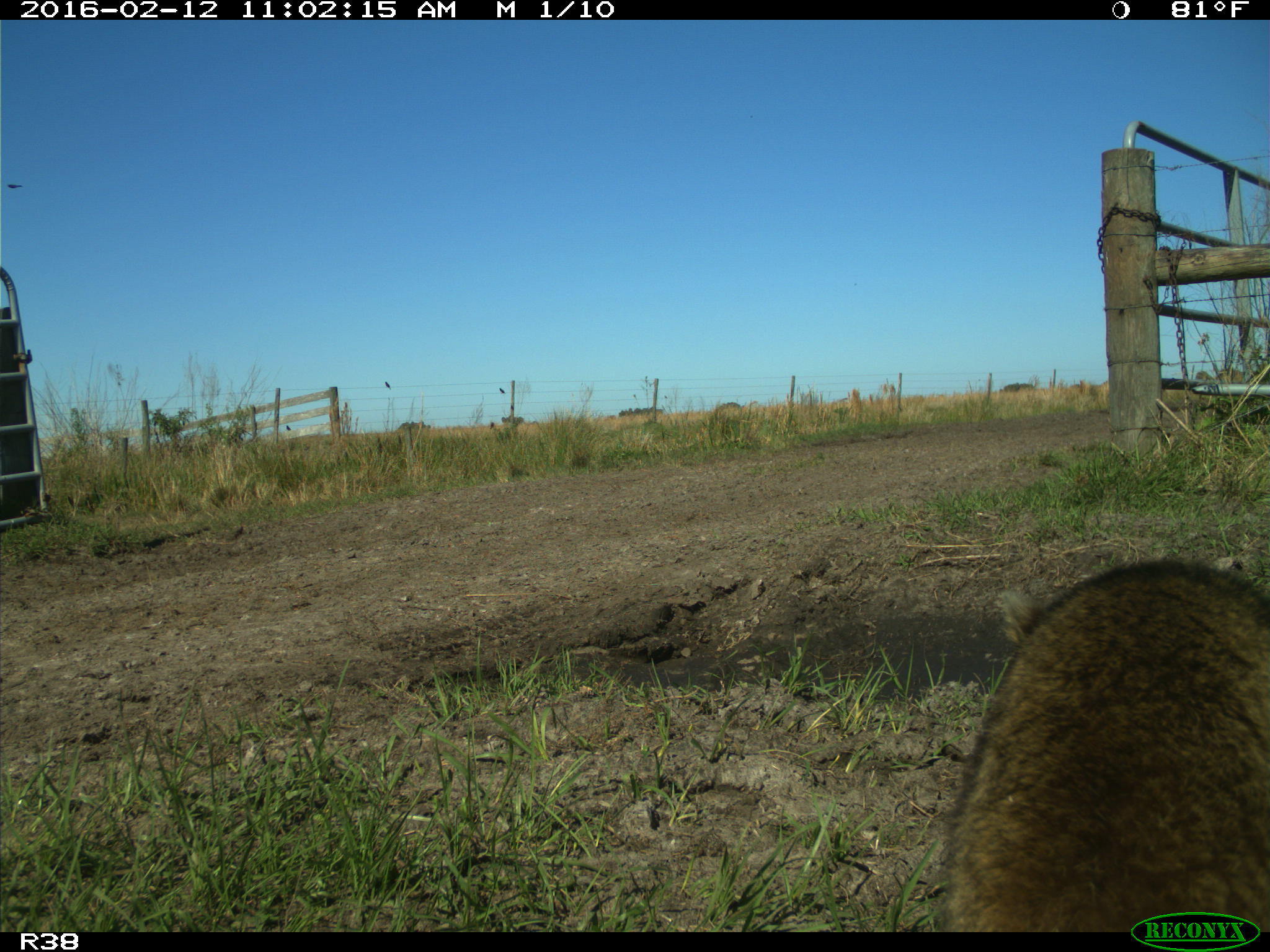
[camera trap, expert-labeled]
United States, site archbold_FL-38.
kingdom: Animalia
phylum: Chordata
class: Mammalia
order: Carnivora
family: Procyonidae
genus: Procyon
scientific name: Procyon lotor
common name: common raccoon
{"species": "Procyon lotor (common raccoon)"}